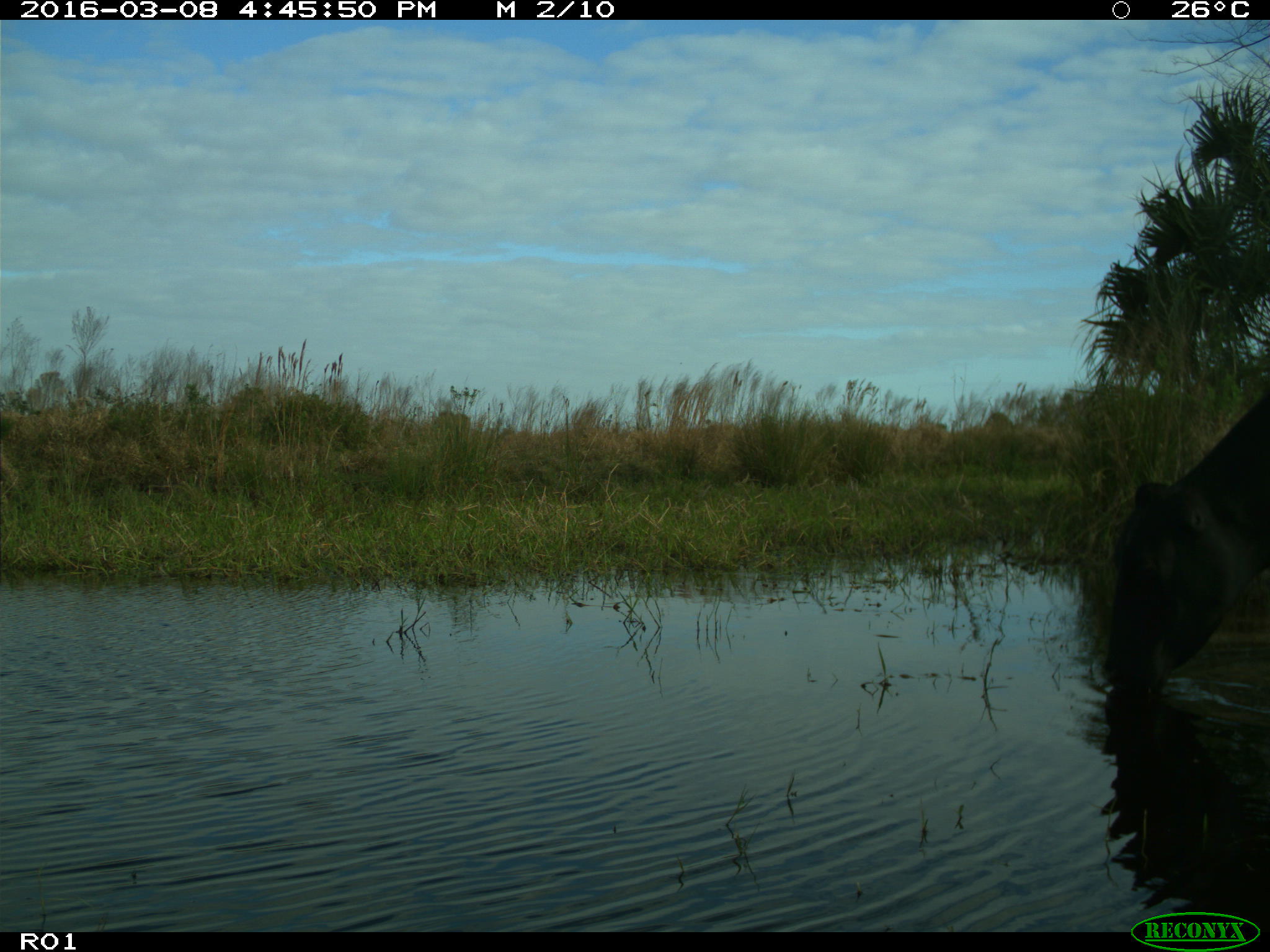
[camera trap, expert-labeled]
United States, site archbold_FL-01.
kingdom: Animalia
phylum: Chordata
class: Mammalia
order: Artiodactyla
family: Bovidae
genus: Bos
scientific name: Bos taurus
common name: domestic cow